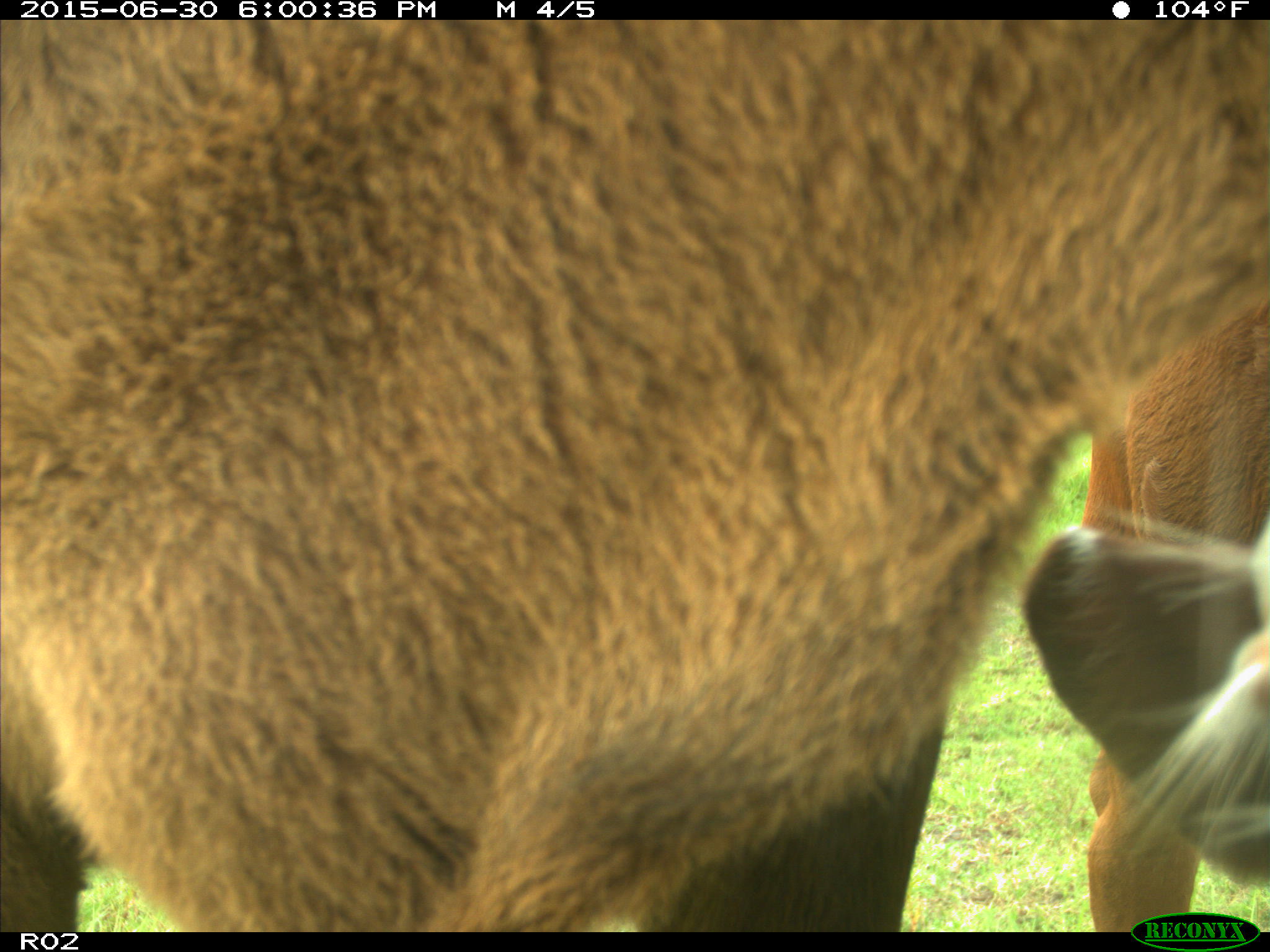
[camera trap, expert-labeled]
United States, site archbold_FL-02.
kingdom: Animalia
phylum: Chordata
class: Mammalia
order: Artiodactyla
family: Bovidae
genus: Bos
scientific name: Bos taurus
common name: domestic cow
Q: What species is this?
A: Bos taurus (domestic cow).